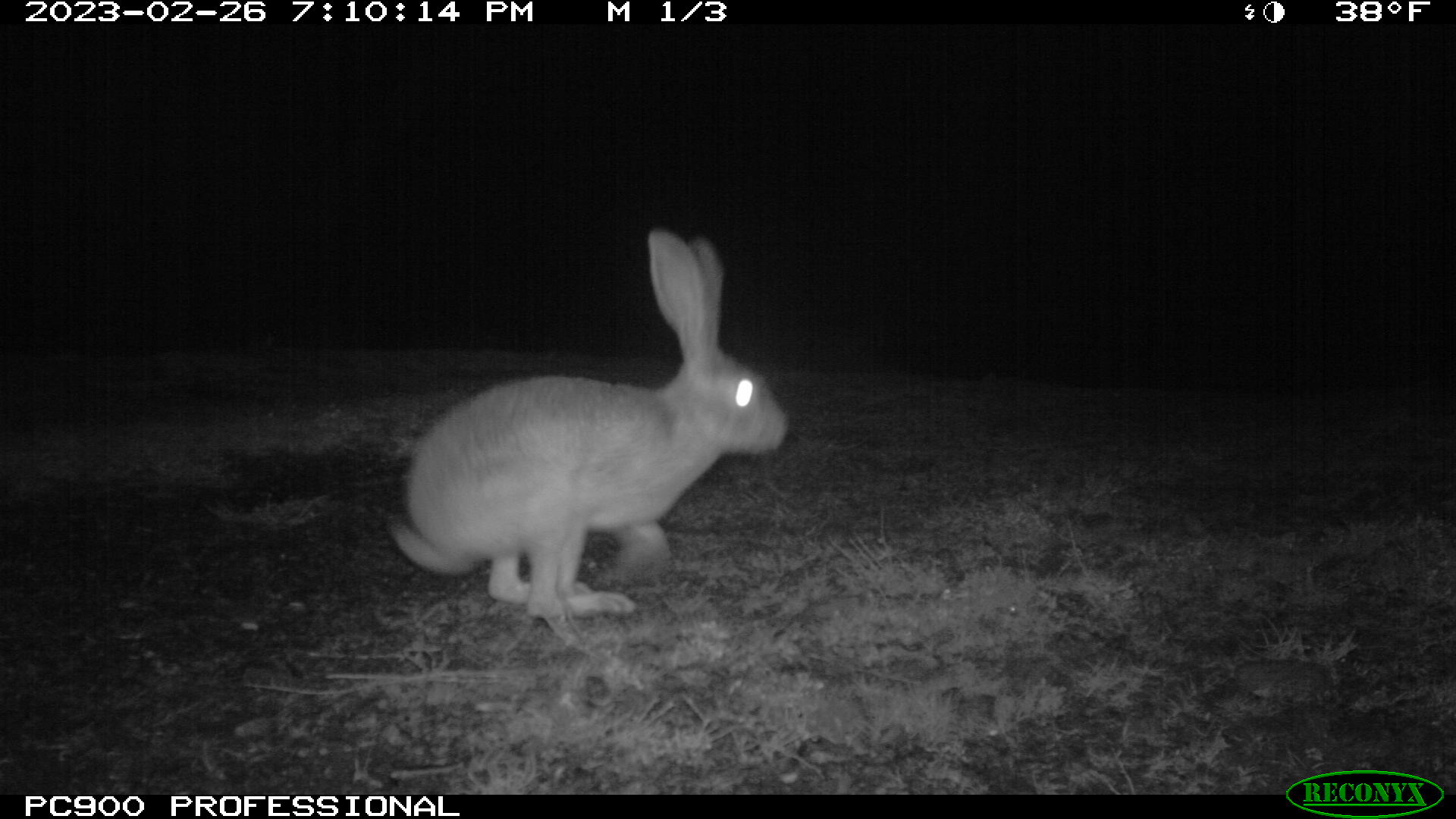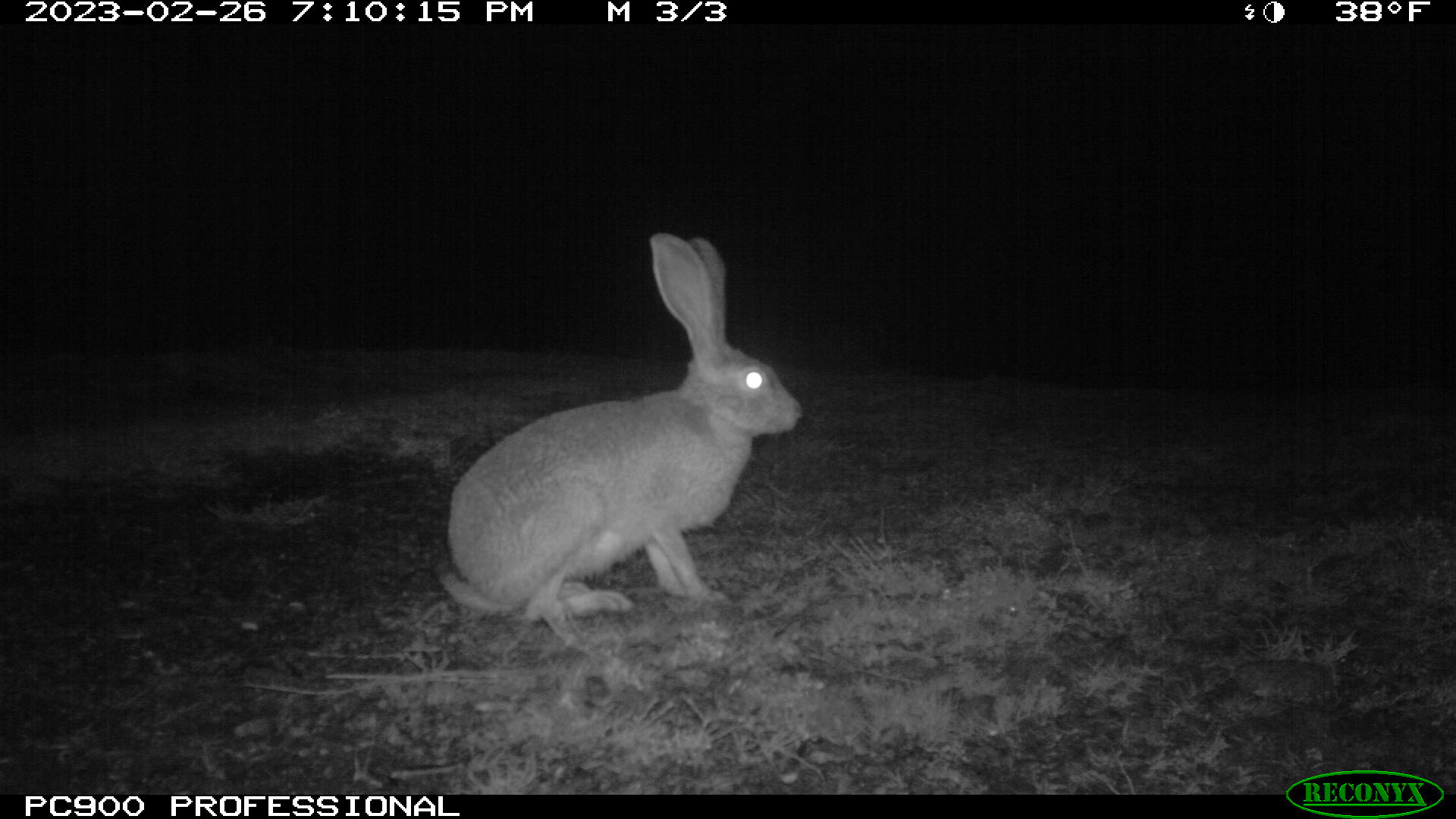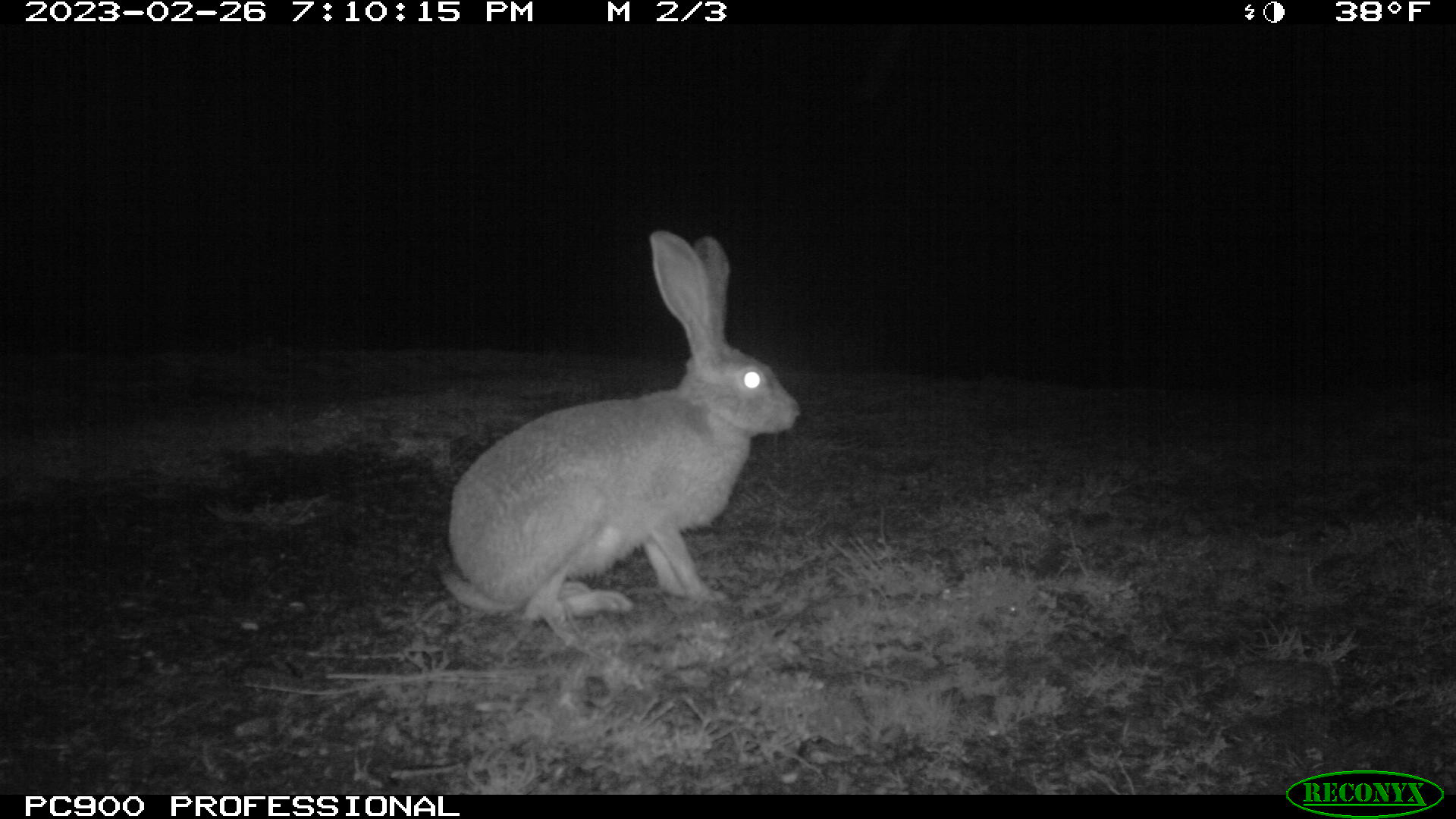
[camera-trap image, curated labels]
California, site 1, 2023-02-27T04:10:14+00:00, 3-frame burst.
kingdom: Animalia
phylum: Chordata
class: Mammalia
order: Lagomorpha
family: Leporidae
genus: Lepus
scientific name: Lepus californicus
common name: black-tailed jackrabbit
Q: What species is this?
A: Black-tailed jackrabbit (Lepus californicus).